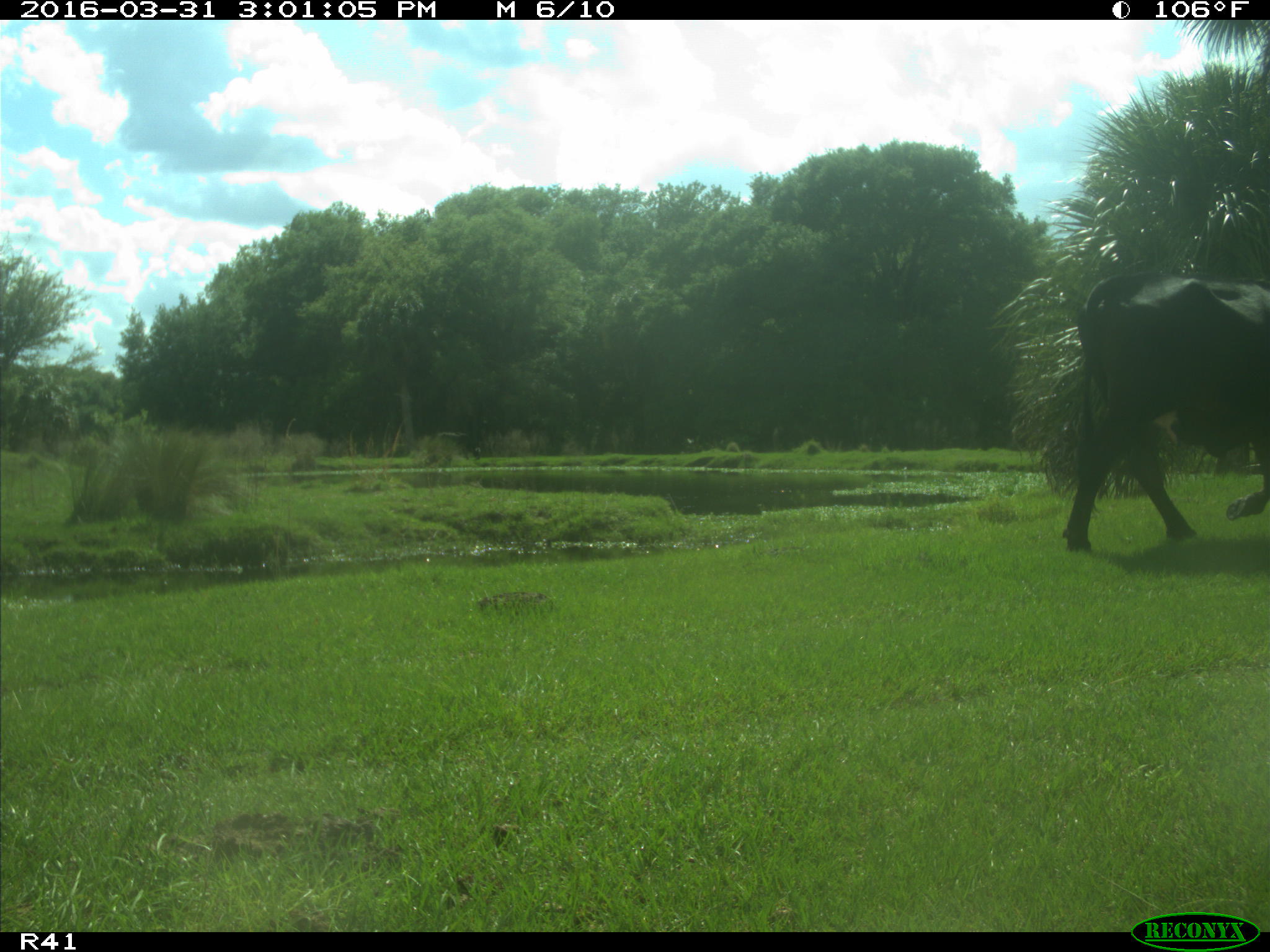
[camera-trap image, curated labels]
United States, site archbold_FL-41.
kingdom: Animalia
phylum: Chordata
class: Mammalia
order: Artiodactyla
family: Bovidae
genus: Bos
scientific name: Bos taurus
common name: domestic cow